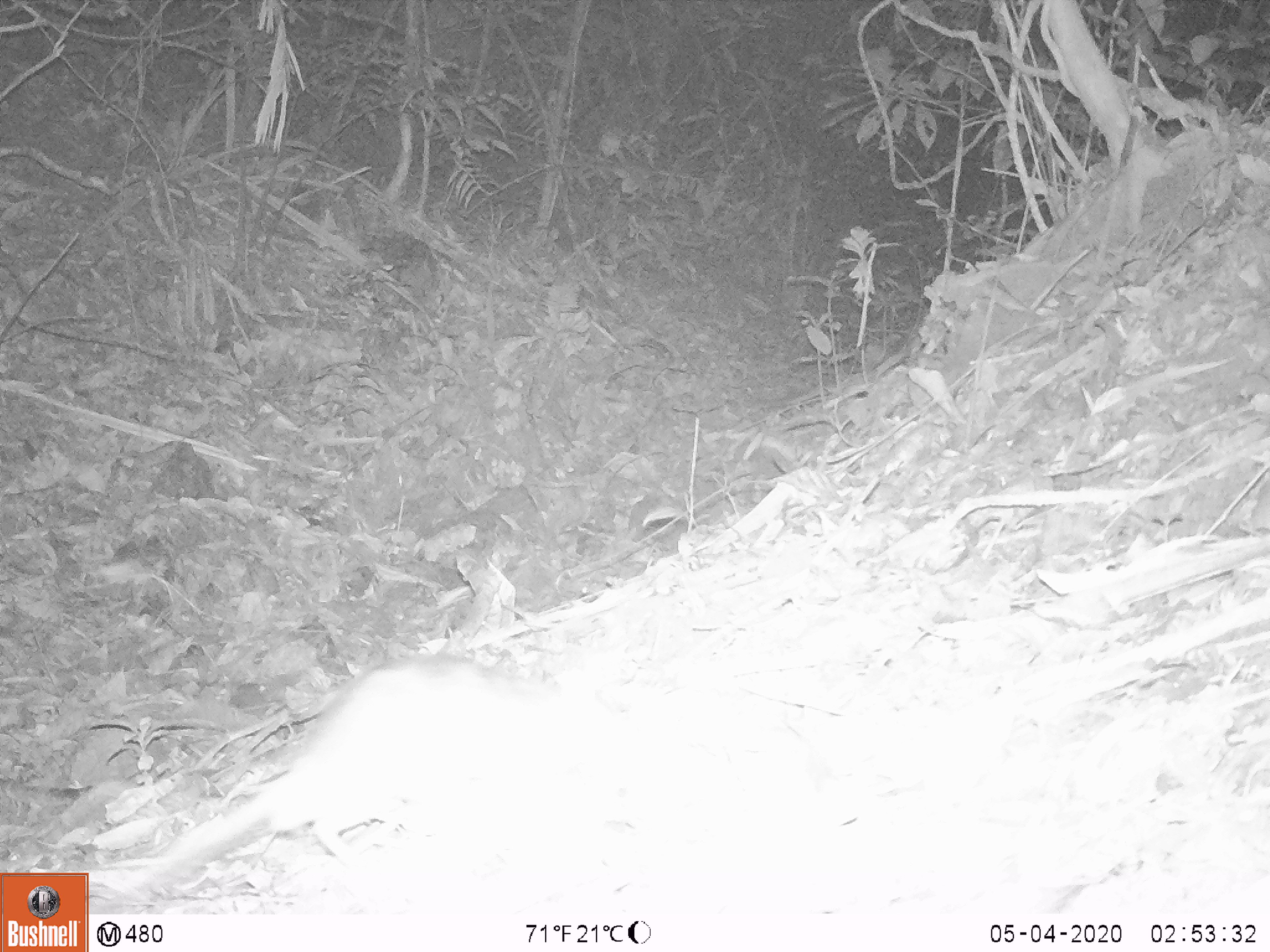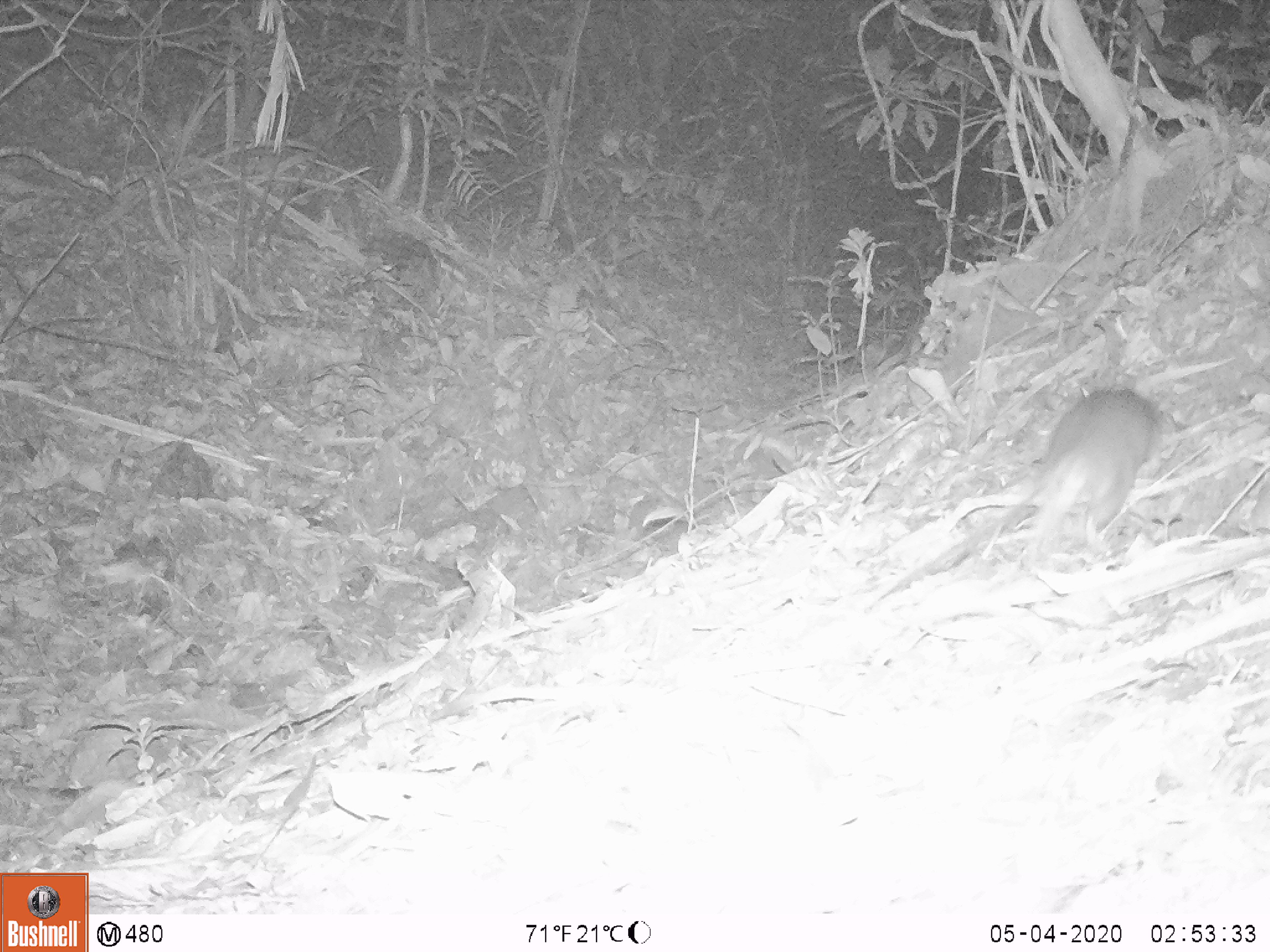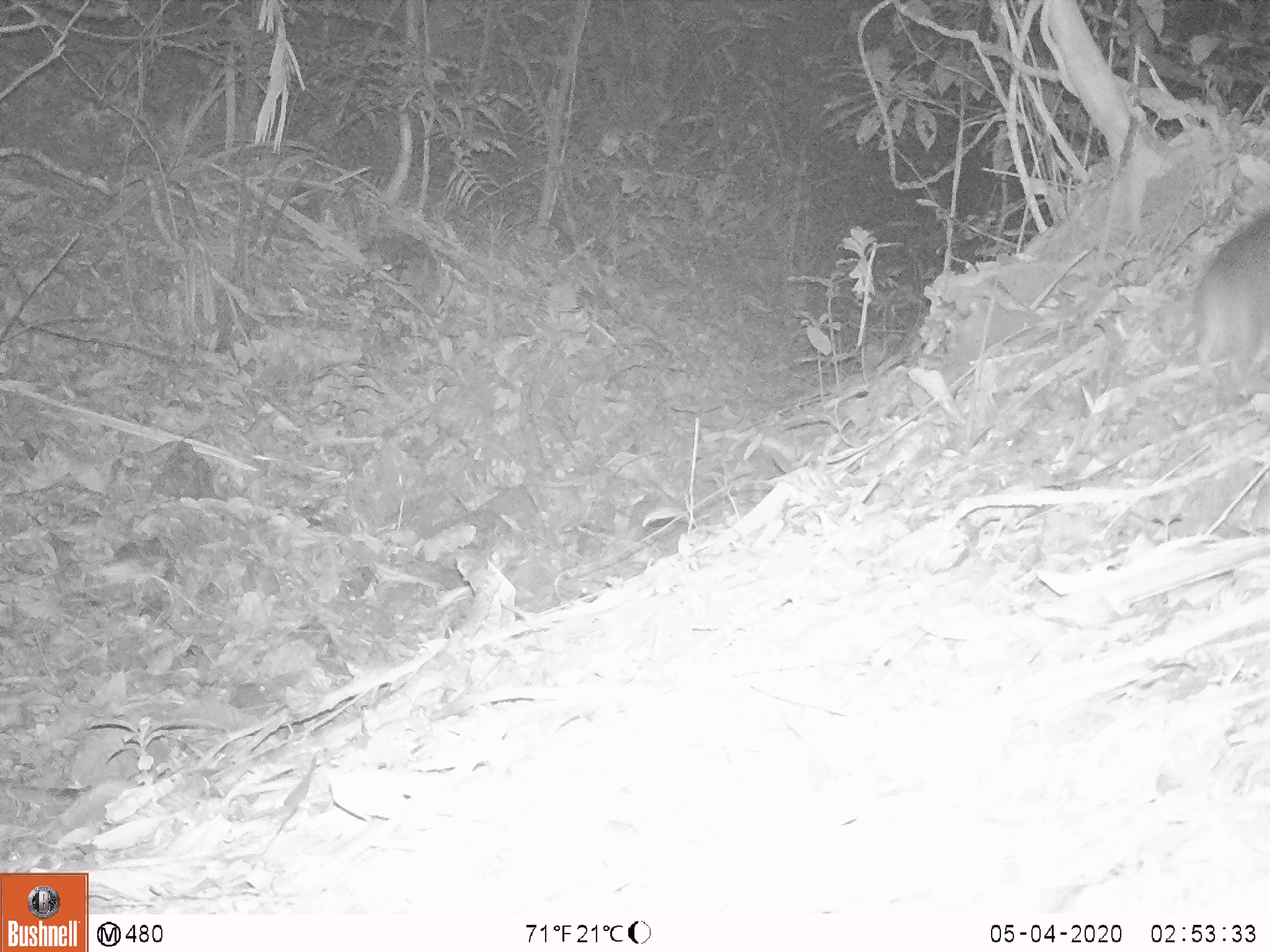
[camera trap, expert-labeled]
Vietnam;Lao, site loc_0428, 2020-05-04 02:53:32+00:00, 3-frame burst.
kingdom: Animalia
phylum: Chordata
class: Mammalia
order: Rodentia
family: Muridae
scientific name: Muridae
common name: old-world mice and rats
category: unidentified murid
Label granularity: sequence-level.